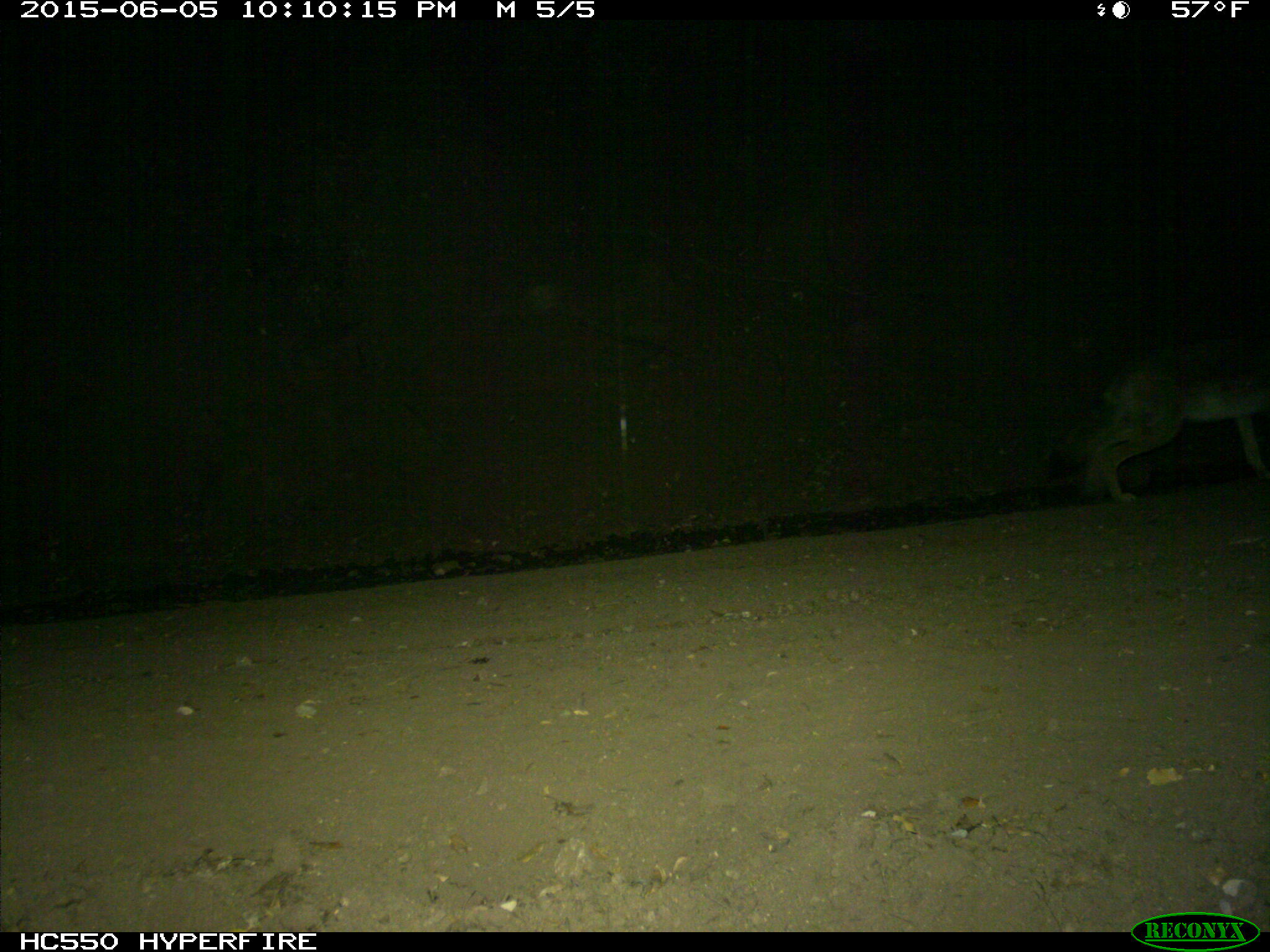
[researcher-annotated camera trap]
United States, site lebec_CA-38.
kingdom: Animalia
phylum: Chordata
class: Mammalia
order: Carnivora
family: Canidae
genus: Canis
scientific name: Canis latrans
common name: coyote